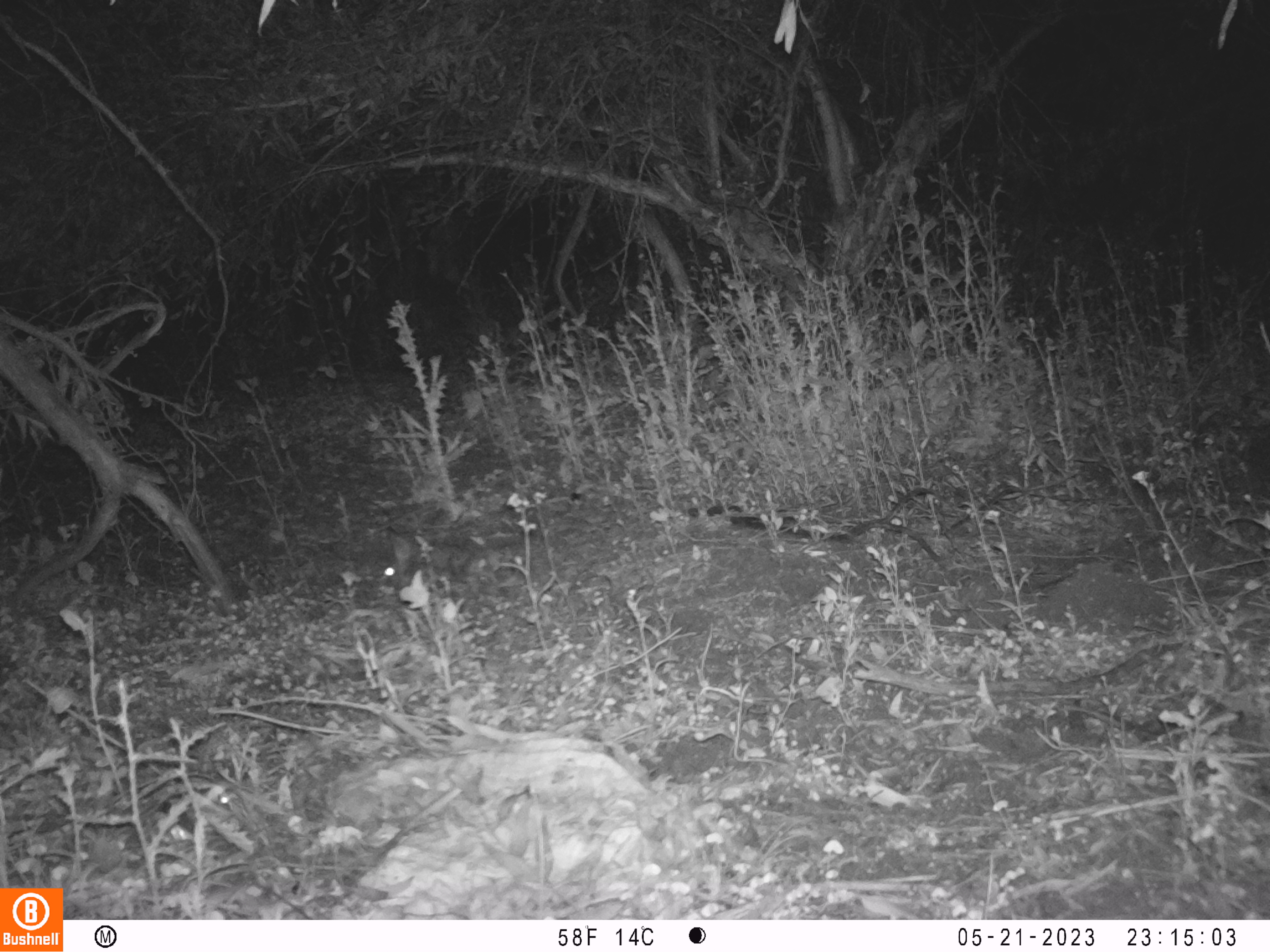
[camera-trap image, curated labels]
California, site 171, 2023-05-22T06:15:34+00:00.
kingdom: Animalia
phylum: Chordata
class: Mammalia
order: Lagomorpha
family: Leporidae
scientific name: Leporidae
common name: rabbit